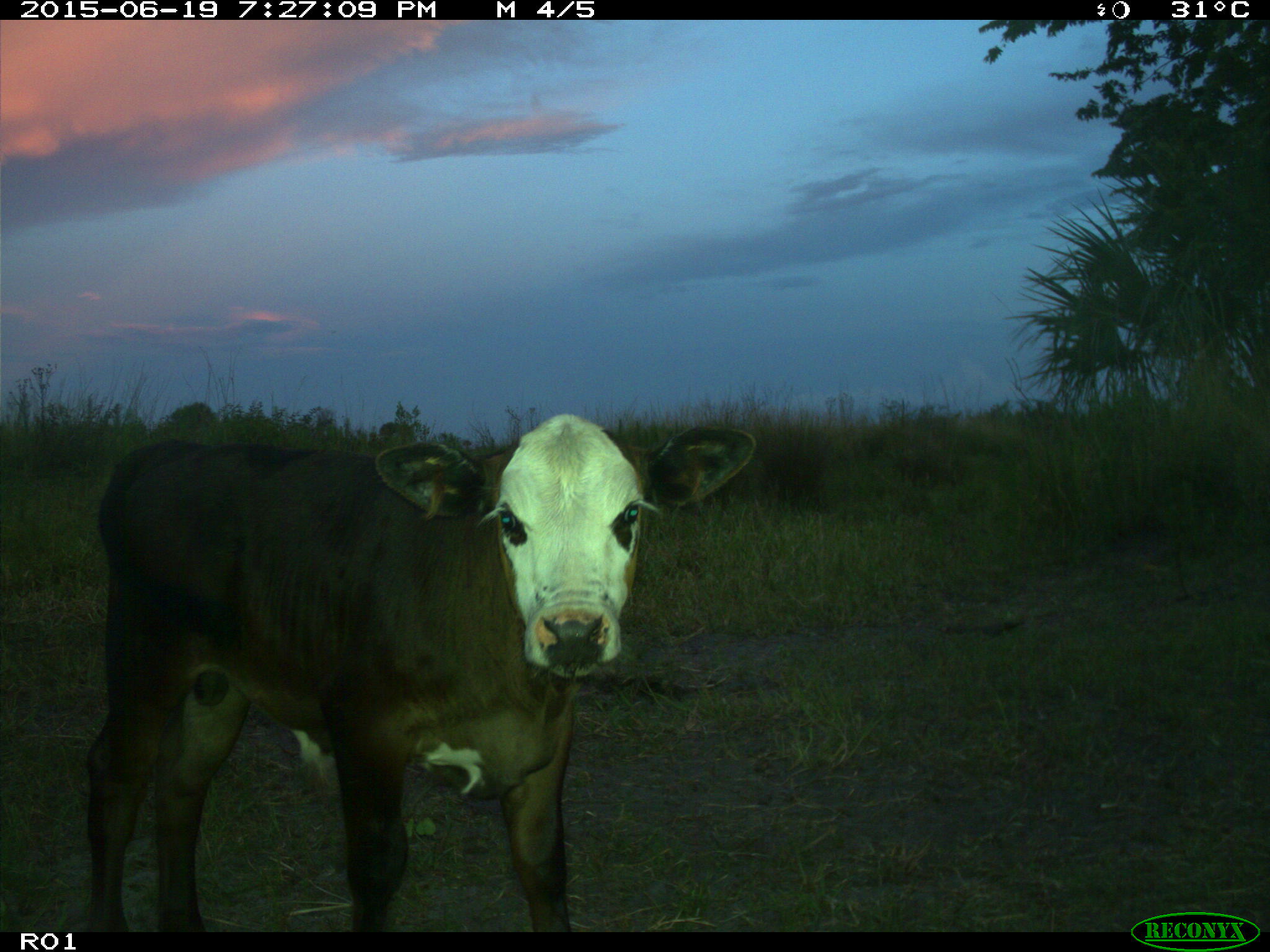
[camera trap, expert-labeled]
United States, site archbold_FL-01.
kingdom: Animalia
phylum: Chordata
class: Mammalia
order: Artiodactyla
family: Bovidae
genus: Bos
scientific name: Bos taurus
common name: domestic cow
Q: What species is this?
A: Bos taurus (domestic cow).